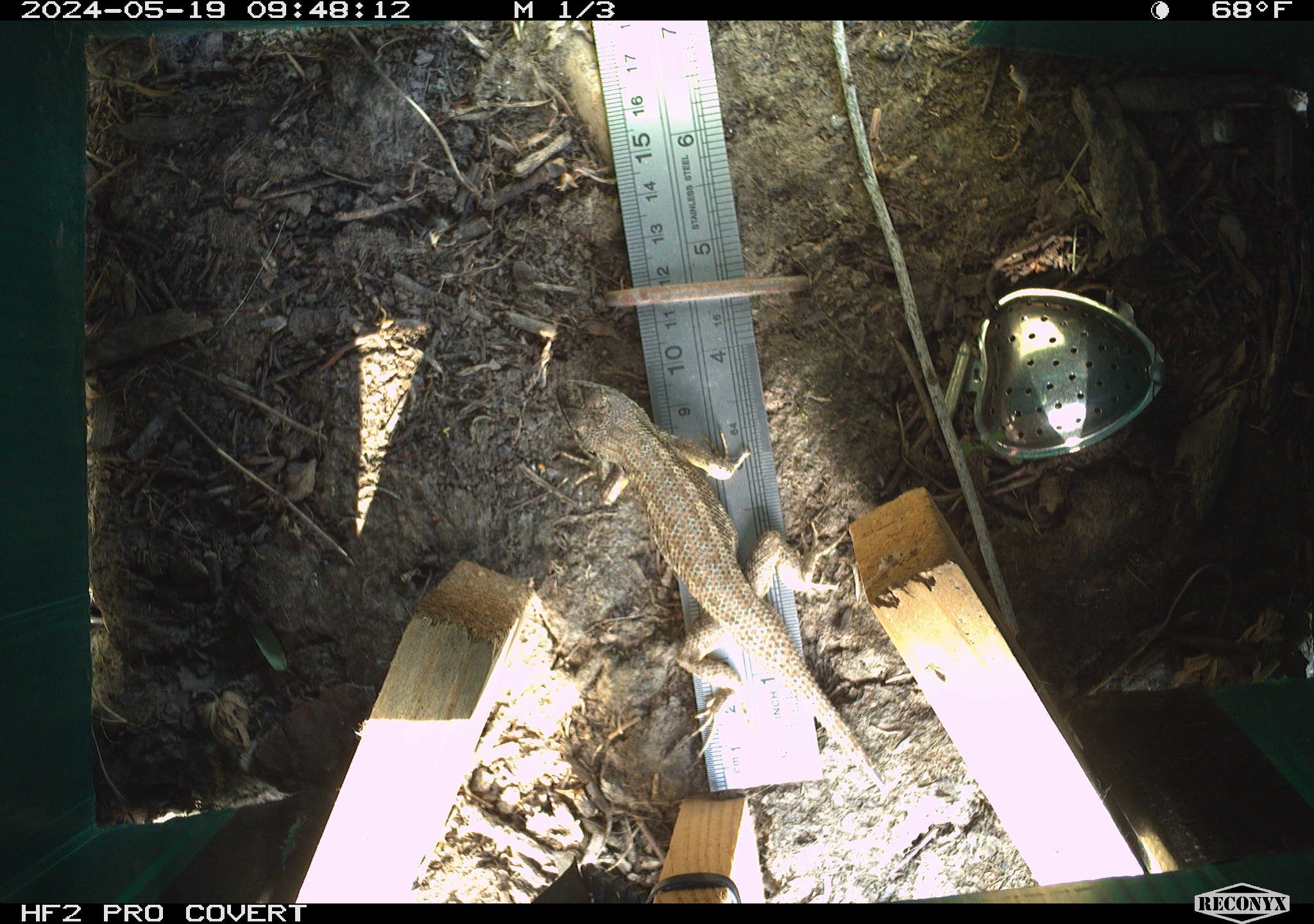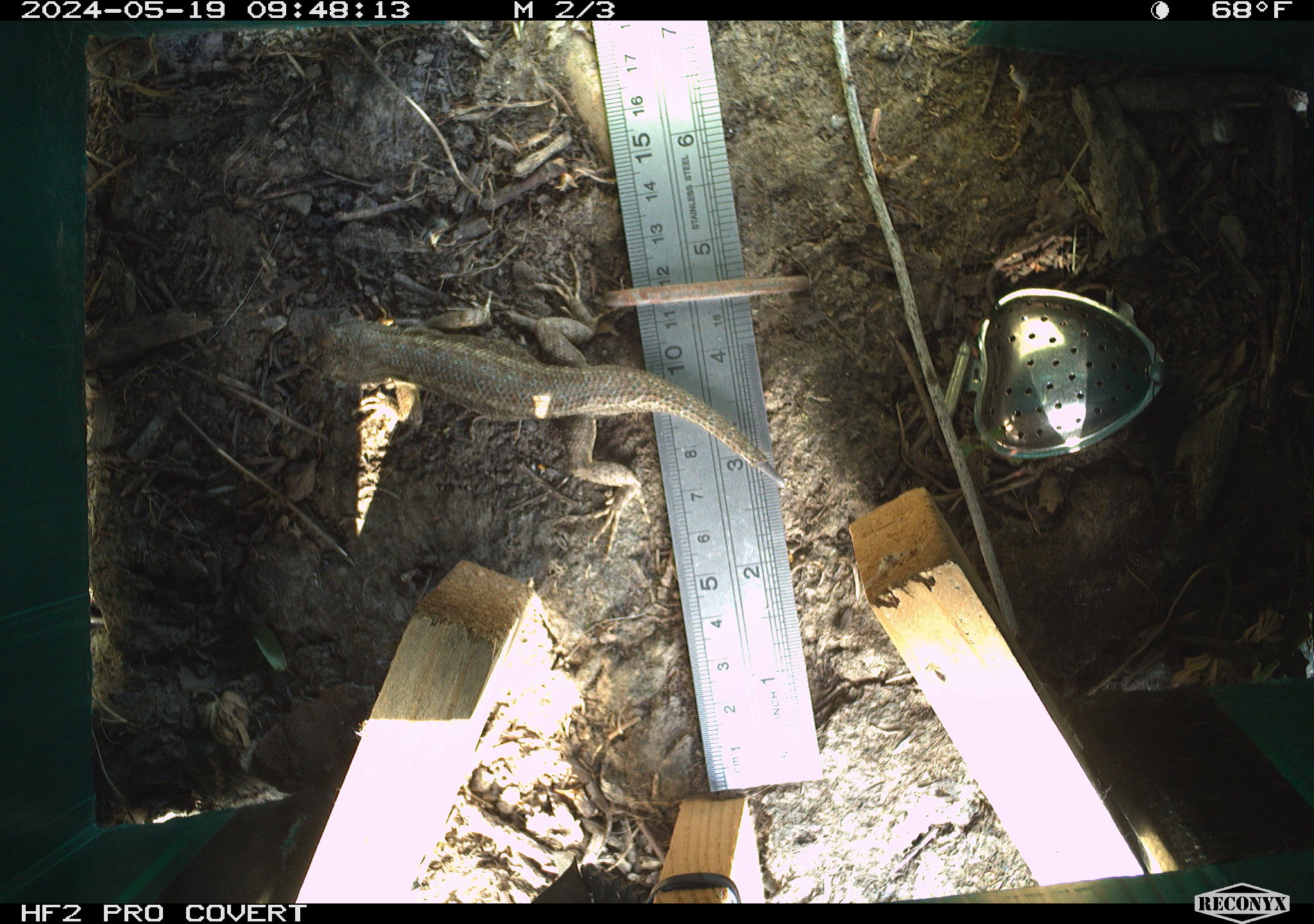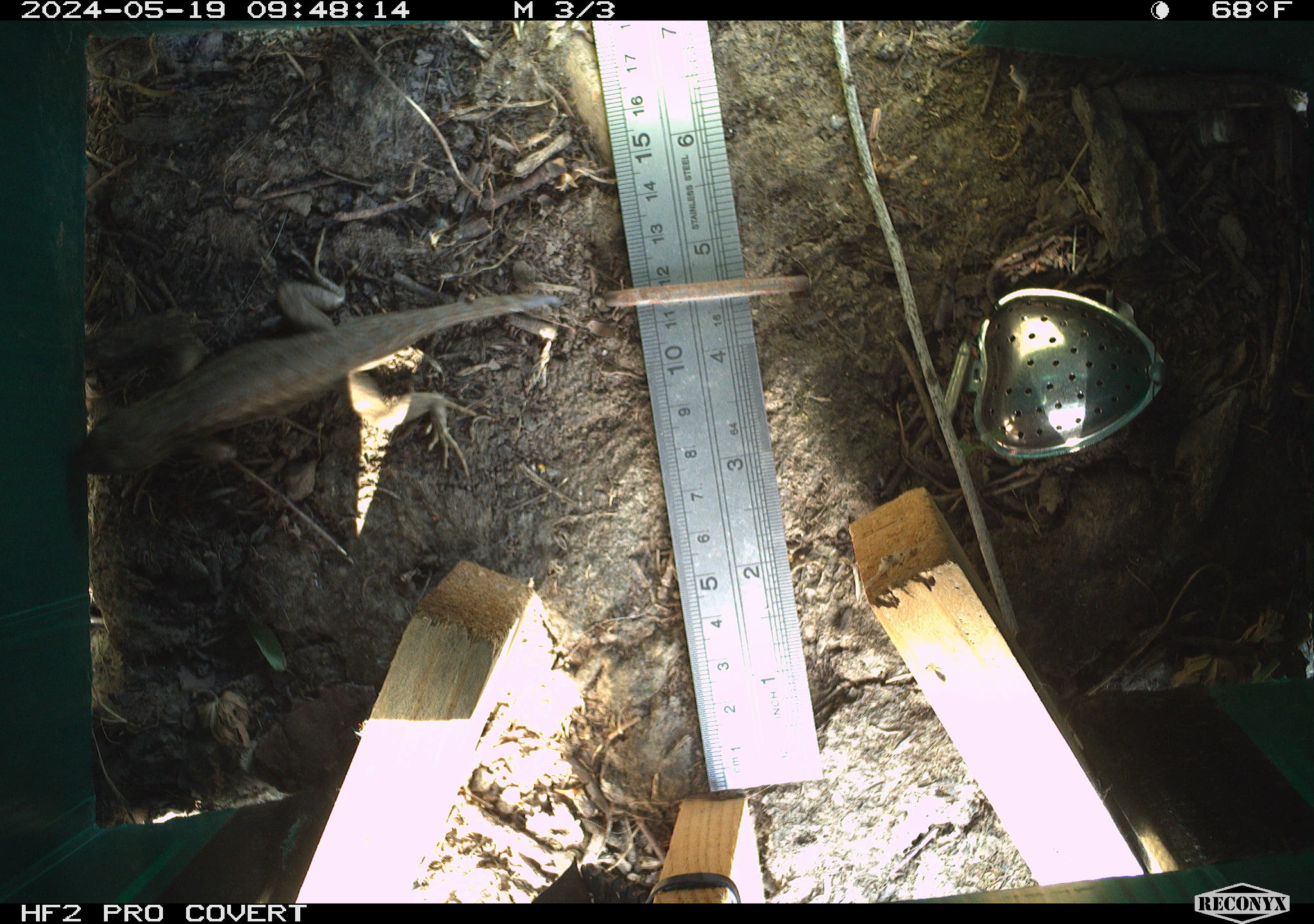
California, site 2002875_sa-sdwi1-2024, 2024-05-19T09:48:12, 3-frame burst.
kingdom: Animalia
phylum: Chordata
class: Reptilia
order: Squamata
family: Phrynosomatidae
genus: Sceloporus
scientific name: Sceloporus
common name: spiny lizards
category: sceloporus species